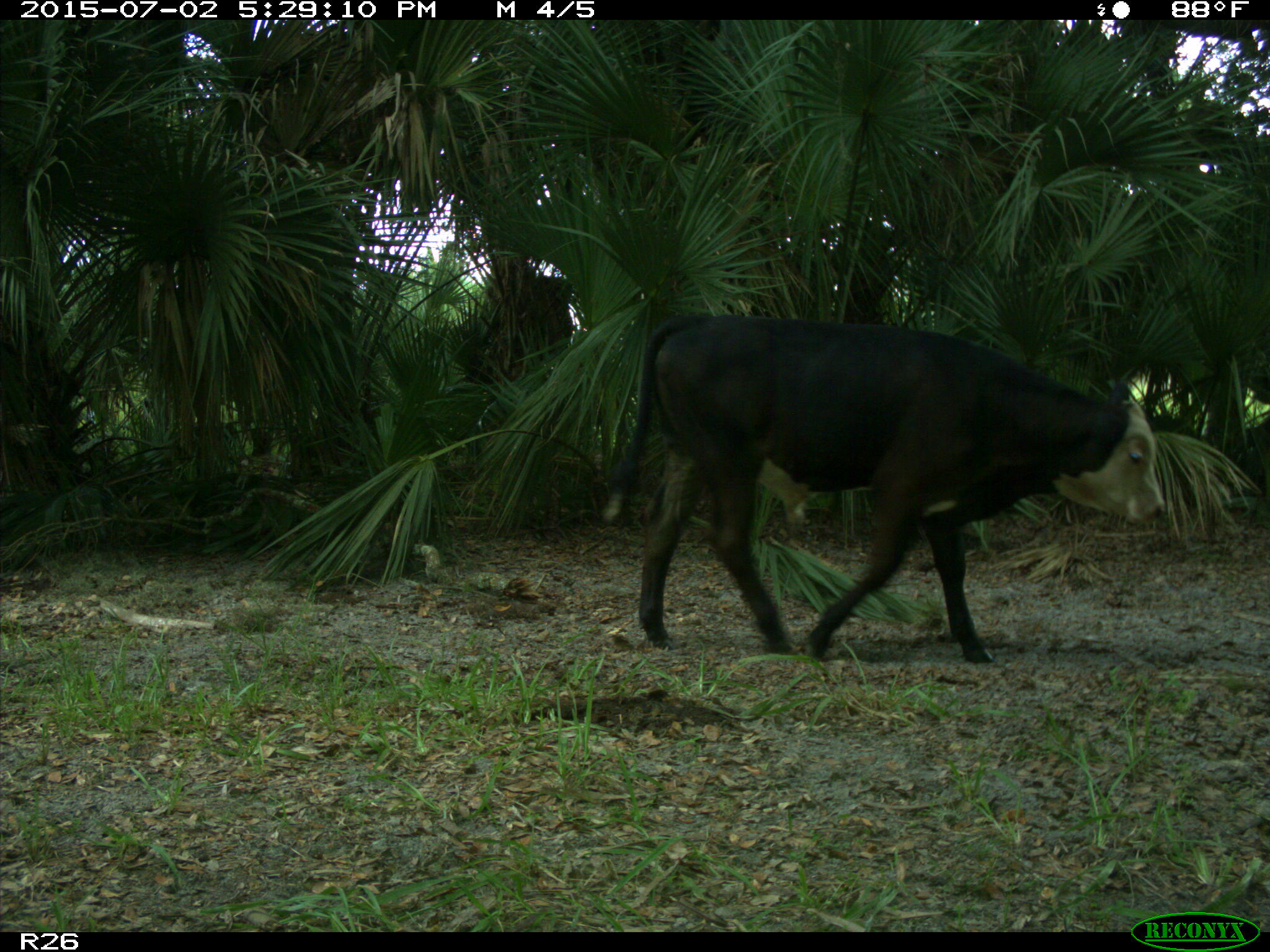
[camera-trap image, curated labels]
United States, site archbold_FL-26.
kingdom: Animalia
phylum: Chordata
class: Mammalia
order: Artiodactyla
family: Bovidae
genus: Bos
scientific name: Bos taurus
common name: domestic cow